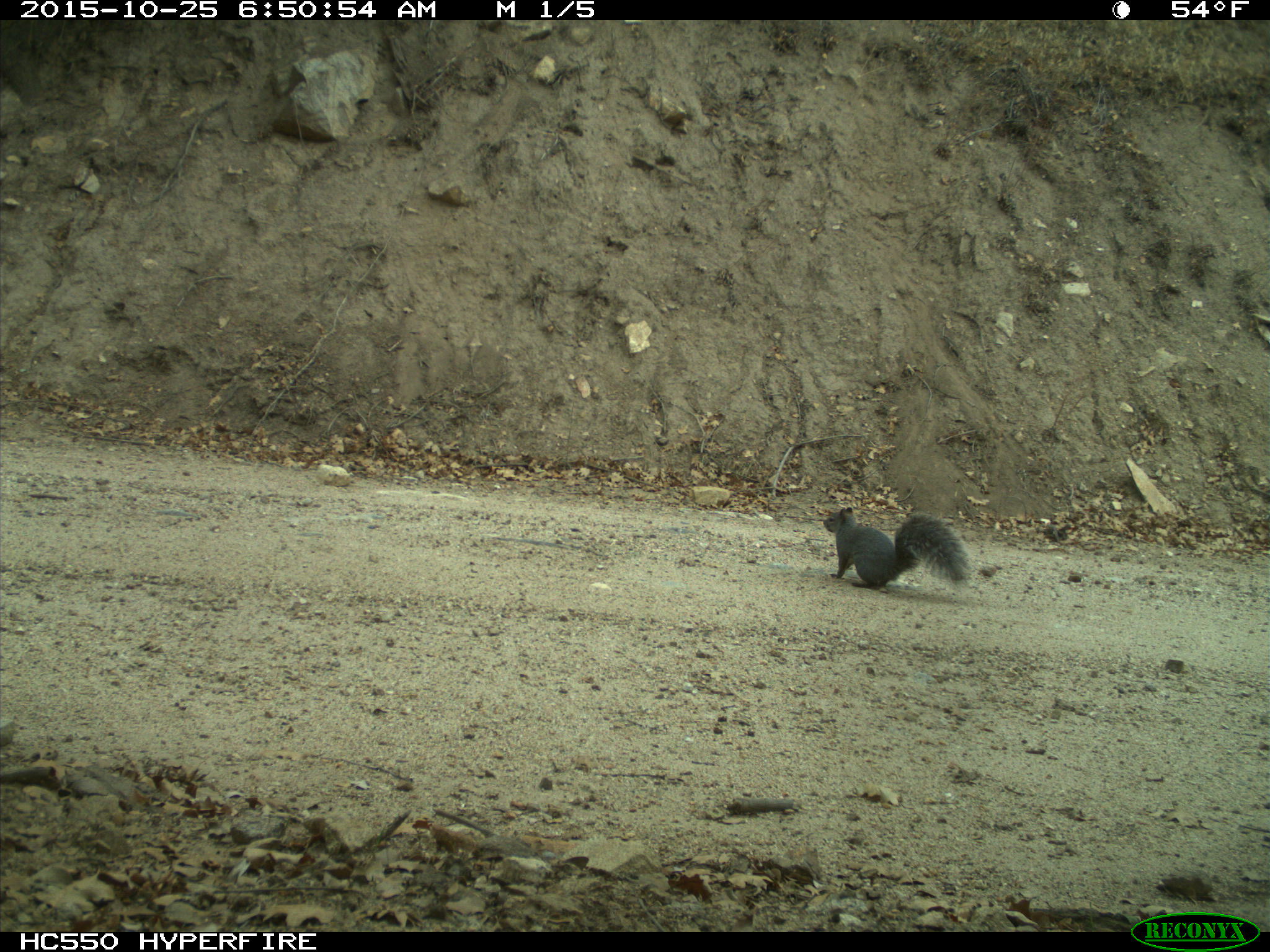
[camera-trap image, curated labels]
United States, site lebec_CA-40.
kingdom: Animalia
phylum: Chordata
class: Mammalia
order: Rodentia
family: Sciuridae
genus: Sciurus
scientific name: Sciurus carolinensis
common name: eastern gray squirrel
Sciurus carolinensis (eastern gray squirrel).